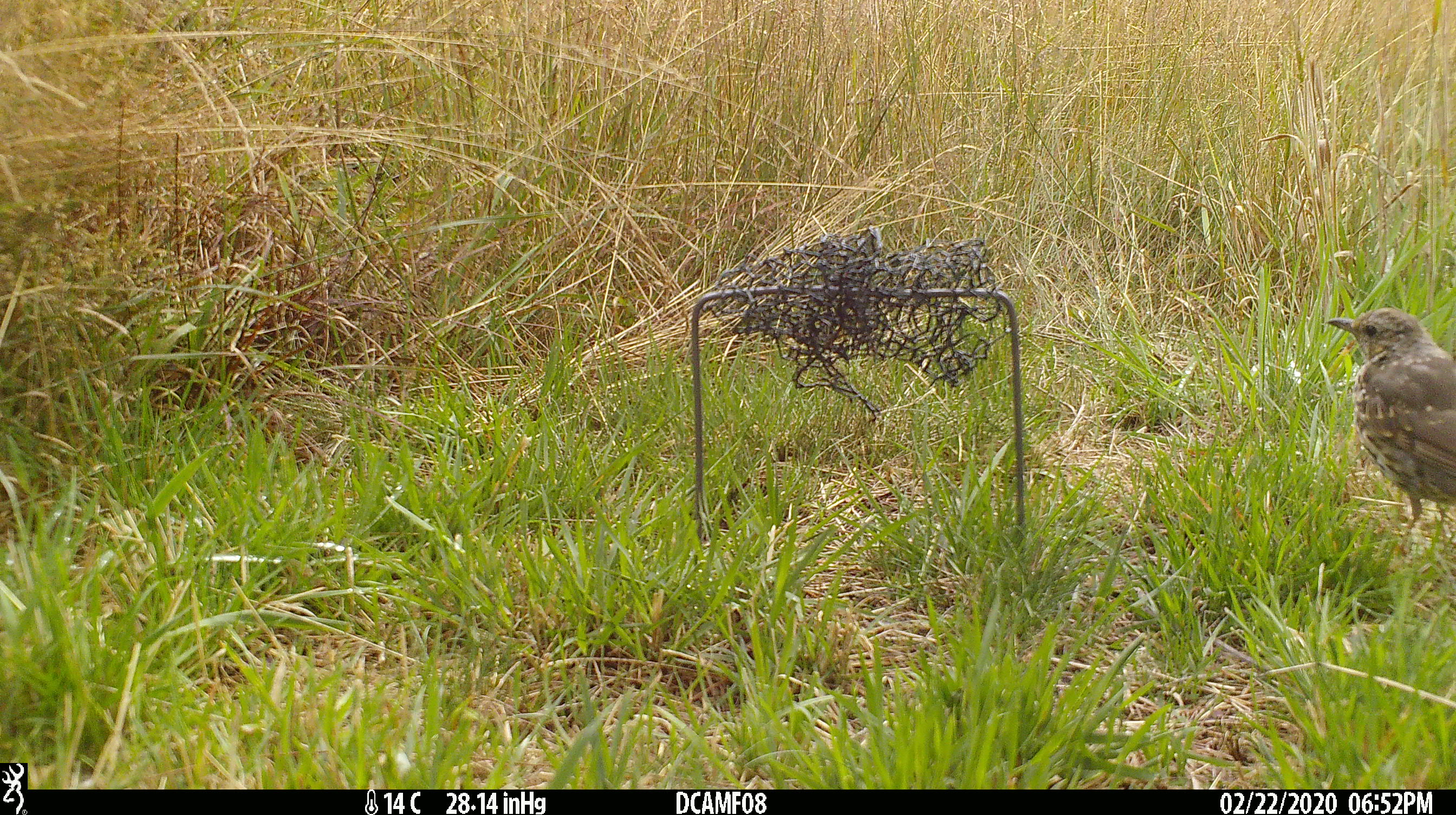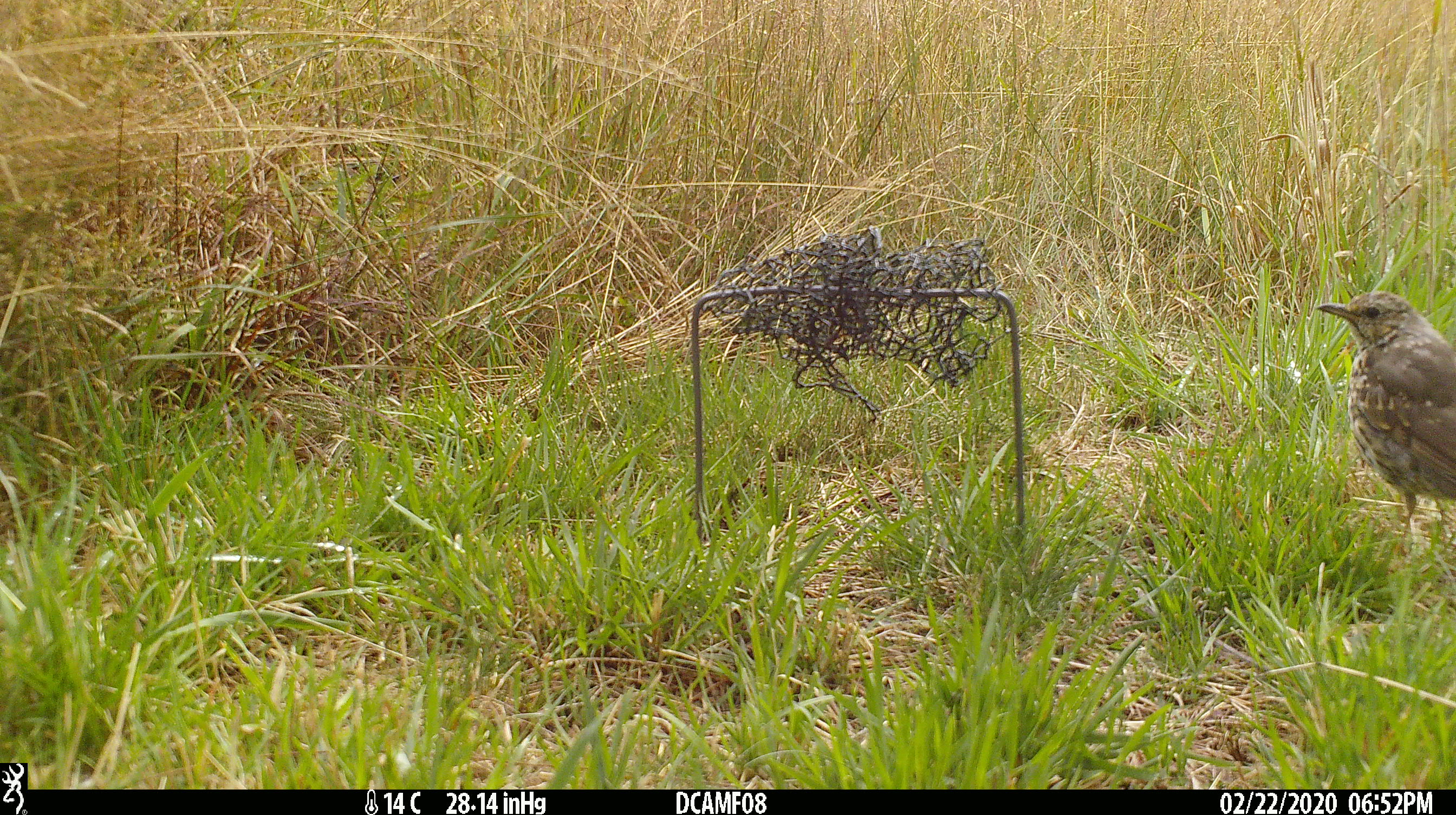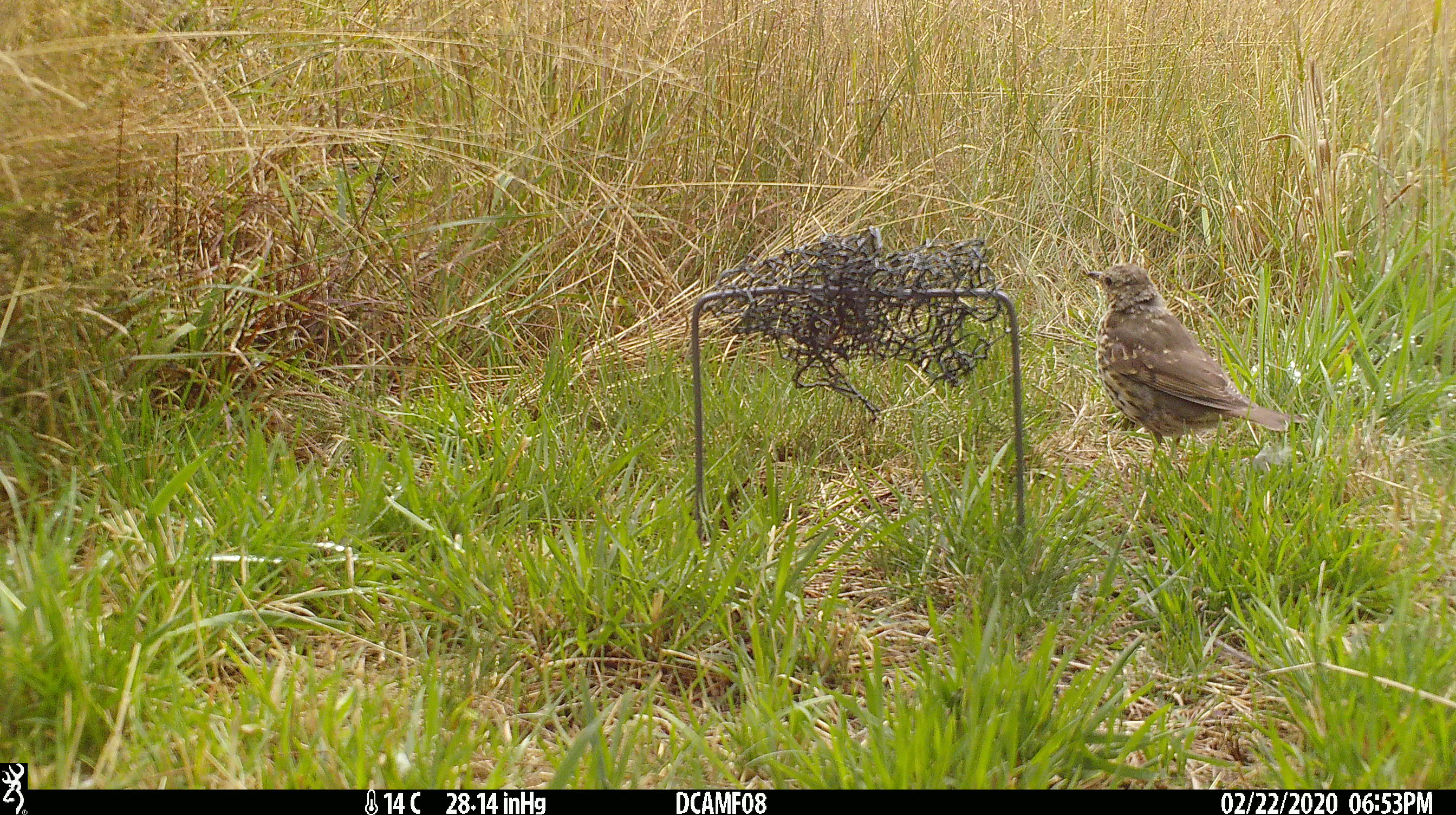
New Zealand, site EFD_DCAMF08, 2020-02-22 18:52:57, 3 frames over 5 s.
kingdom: Animalia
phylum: Chordata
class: Aves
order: Passeriformes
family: Turdidae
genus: Turdus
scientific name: Turdus philomelos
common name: song thrush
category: thrush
Thrush (song thrush) (Turdus philomelos).